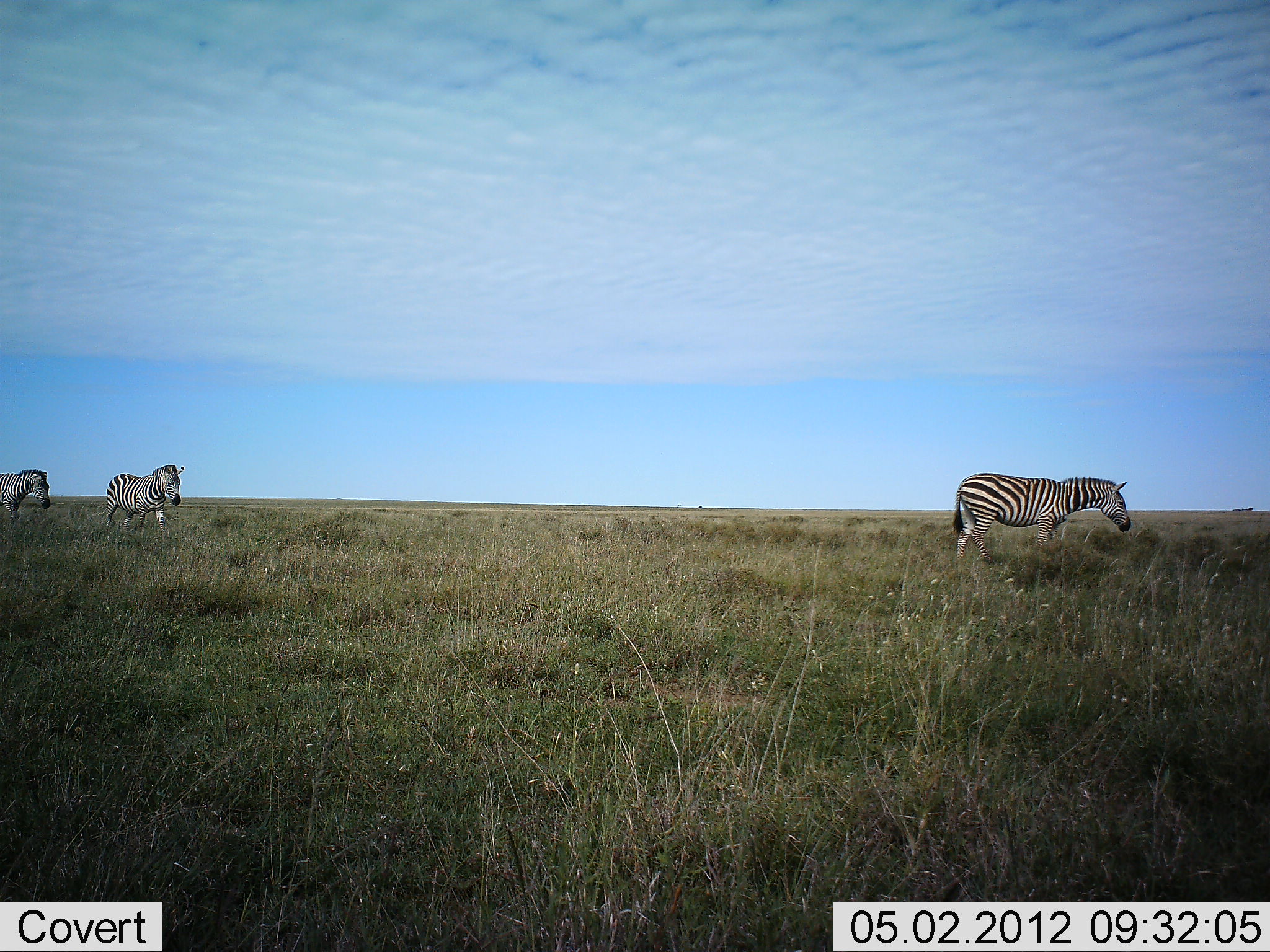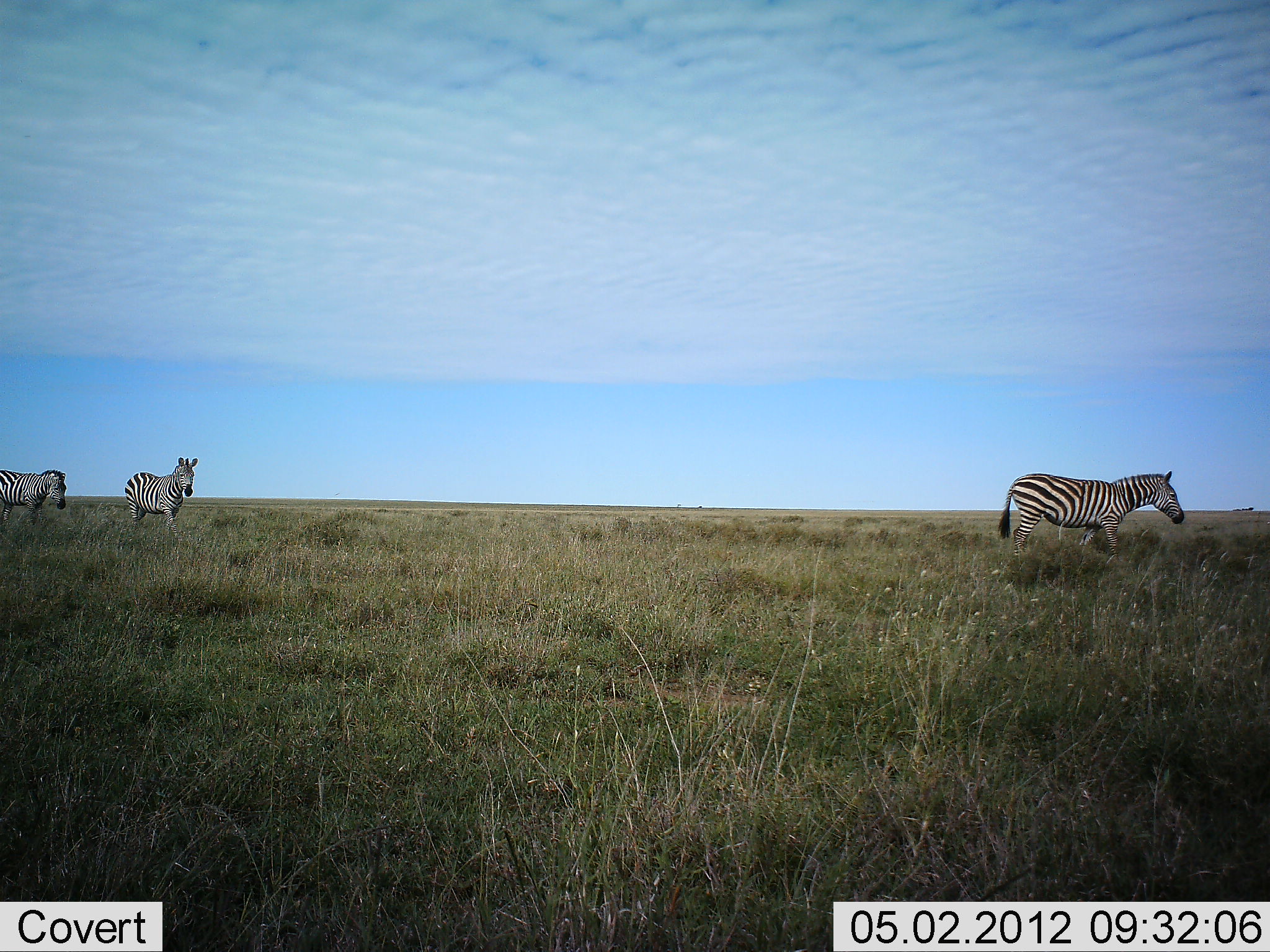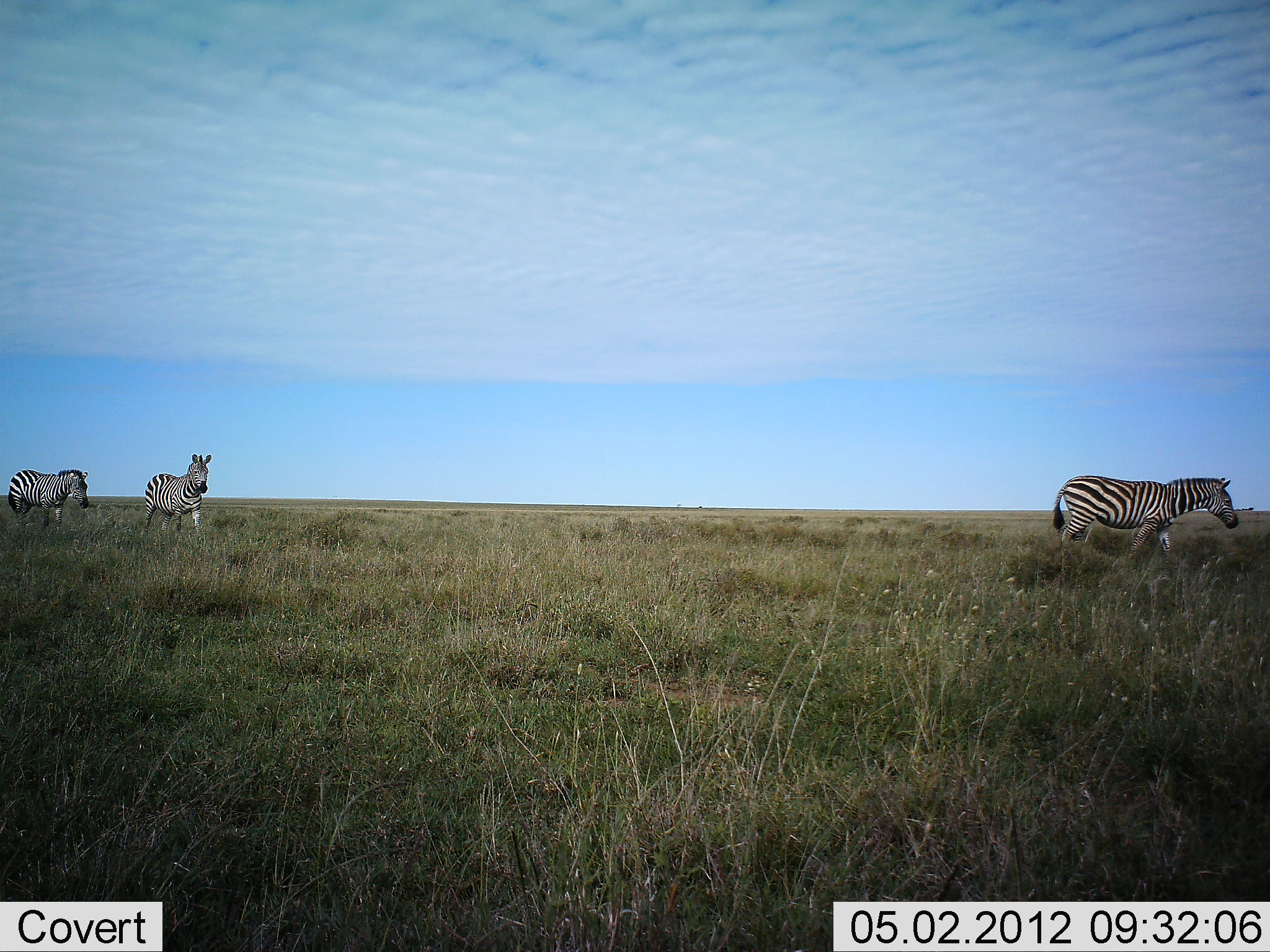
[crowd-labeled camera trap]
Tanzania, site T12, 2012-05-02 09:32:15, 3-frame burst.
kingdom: Animalia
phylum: Chordata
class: Mammalia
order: Perissodactyla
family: Equidae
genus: Equus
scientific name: Equus quagga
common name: plains zebra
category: zebra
Zebra (plains zebra) (Equus quagga), count 3. Behavior (volunteer vote fractions): standing 8%, resting 0%, moving 96%, interacting 0%. Young present (vote fraction): 0%. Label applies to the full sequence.